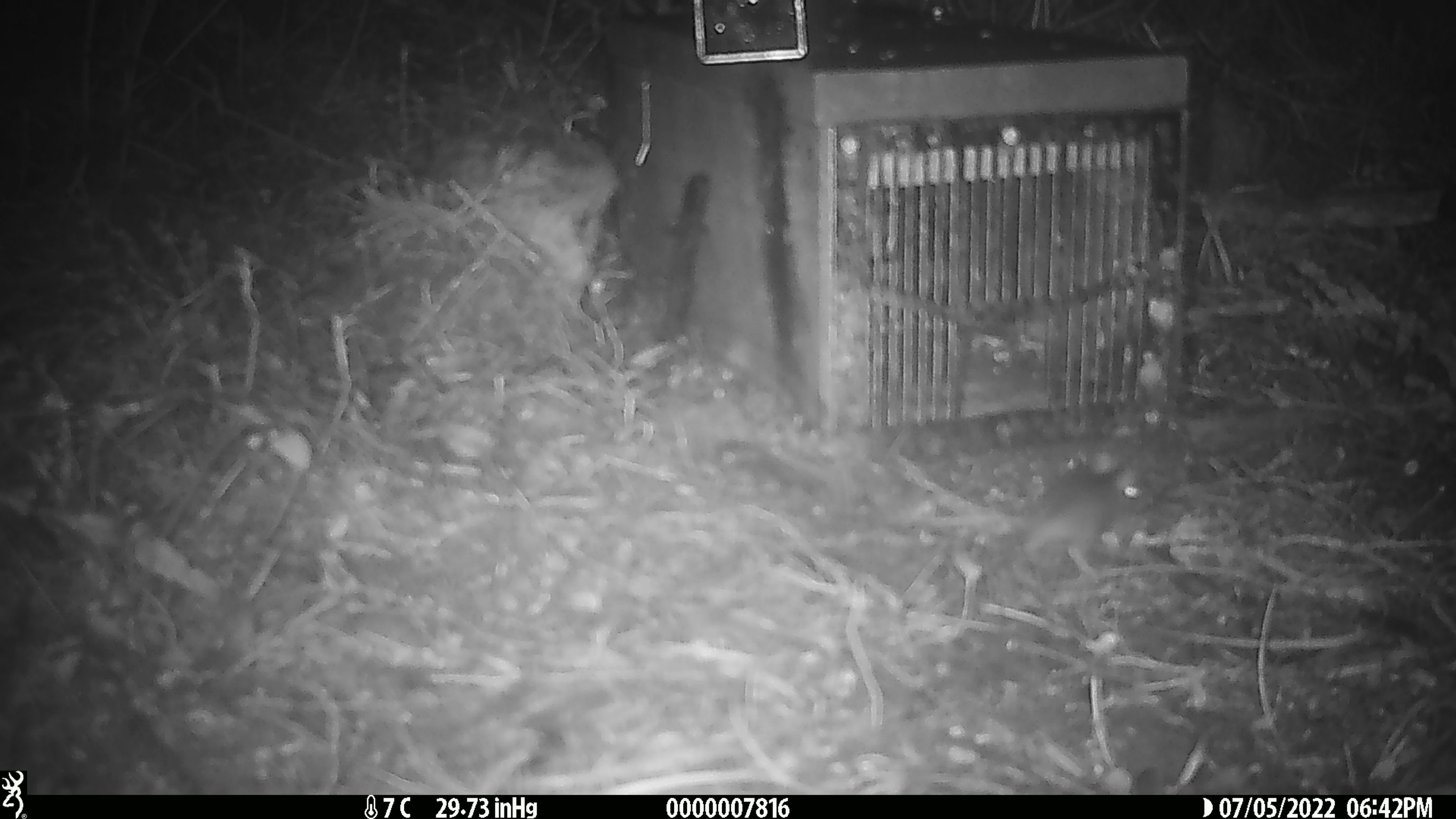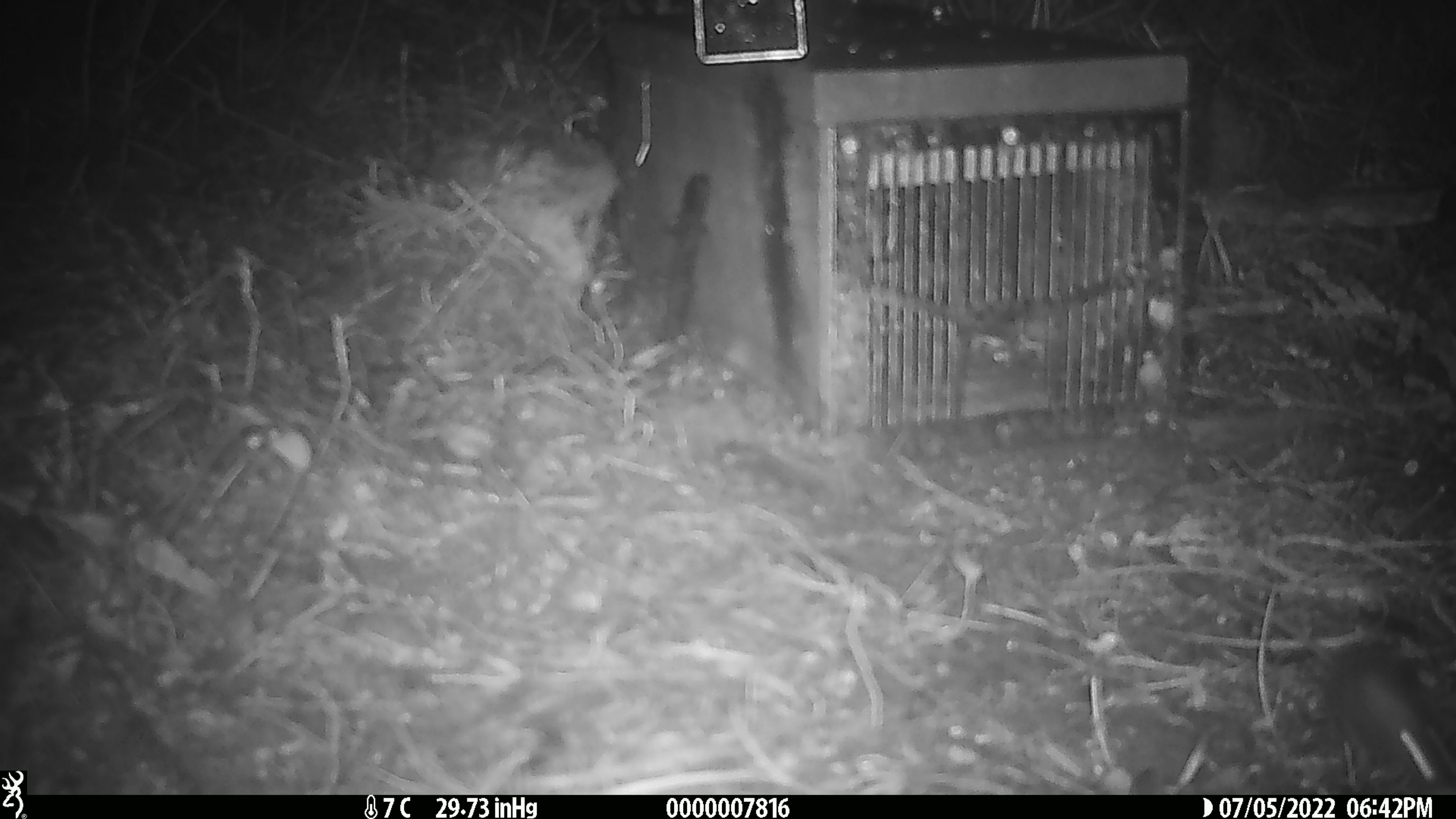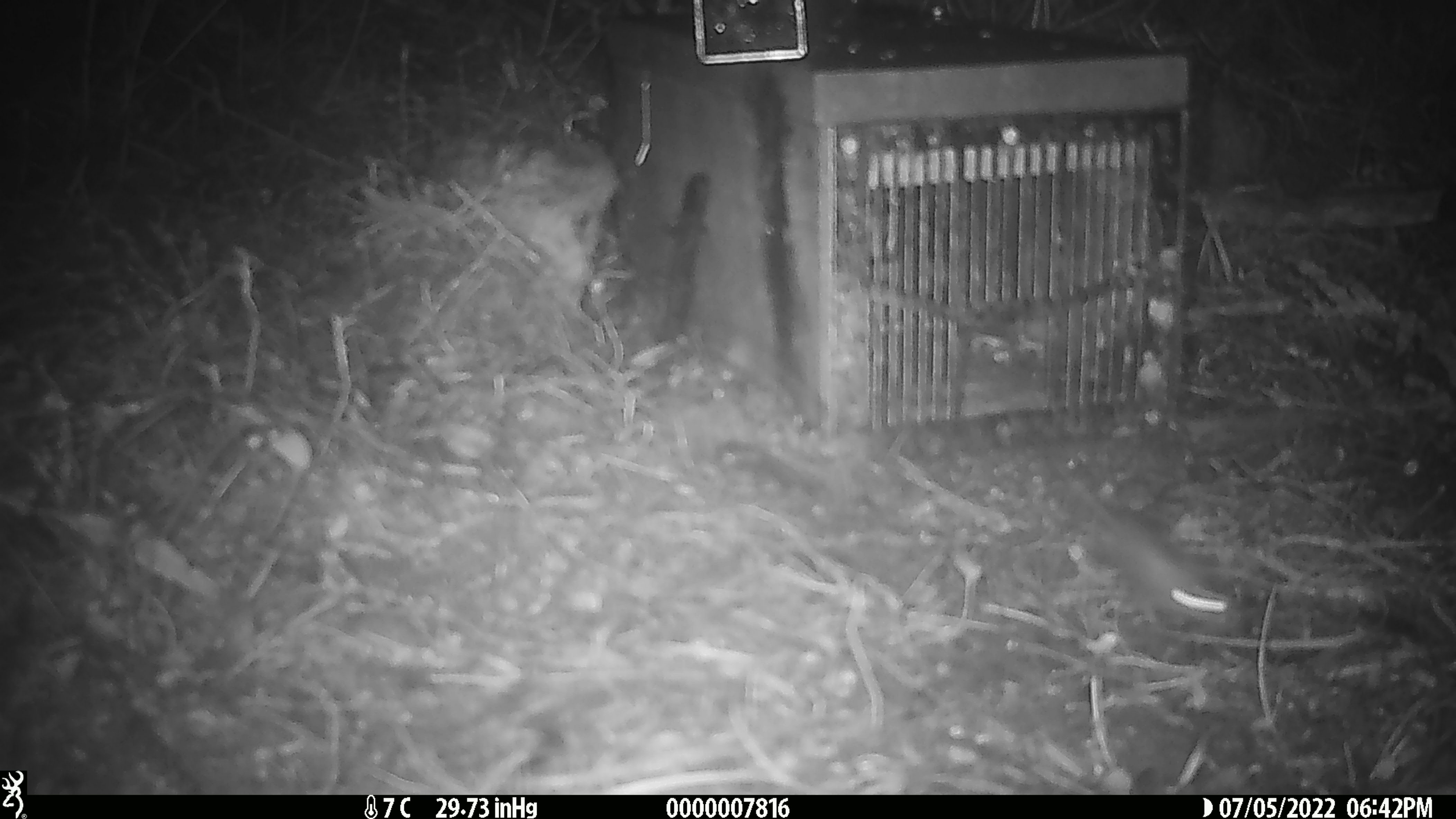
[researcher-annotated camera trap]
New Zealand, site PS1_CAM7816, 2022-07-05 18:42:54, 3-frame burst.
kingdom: Animalia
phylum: Chordata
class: Mammalia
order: Rodentia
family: Muridae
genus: Mus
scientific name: Mus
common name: mouse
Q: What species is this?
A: Mouse (Mus).